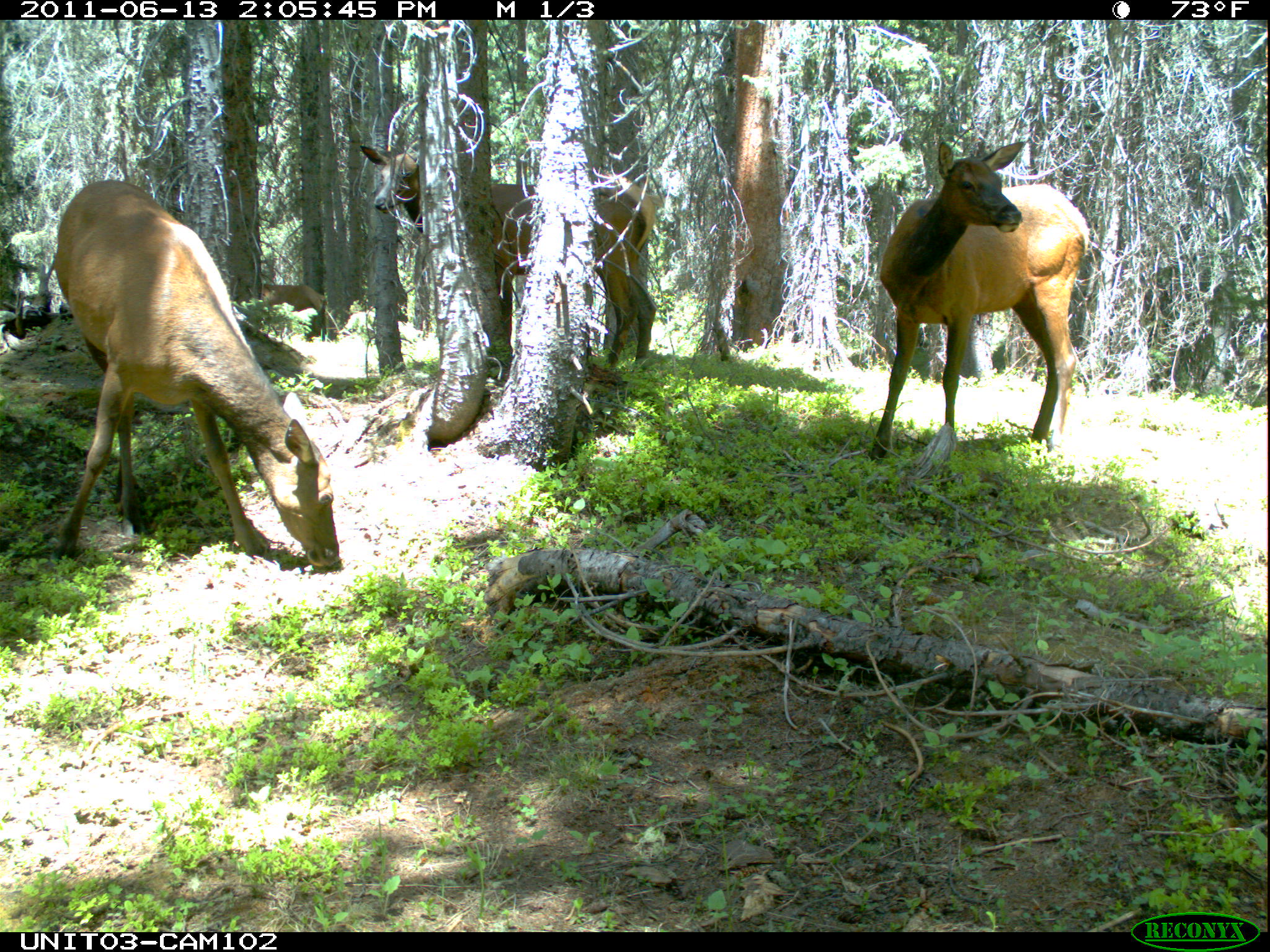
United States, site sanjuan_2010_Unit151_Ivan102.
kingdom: Animalia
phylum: Chordata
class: Mammalia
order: Artiodactyla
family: Cervidae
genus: Cervus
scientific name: Cervus elaphus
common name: red deer